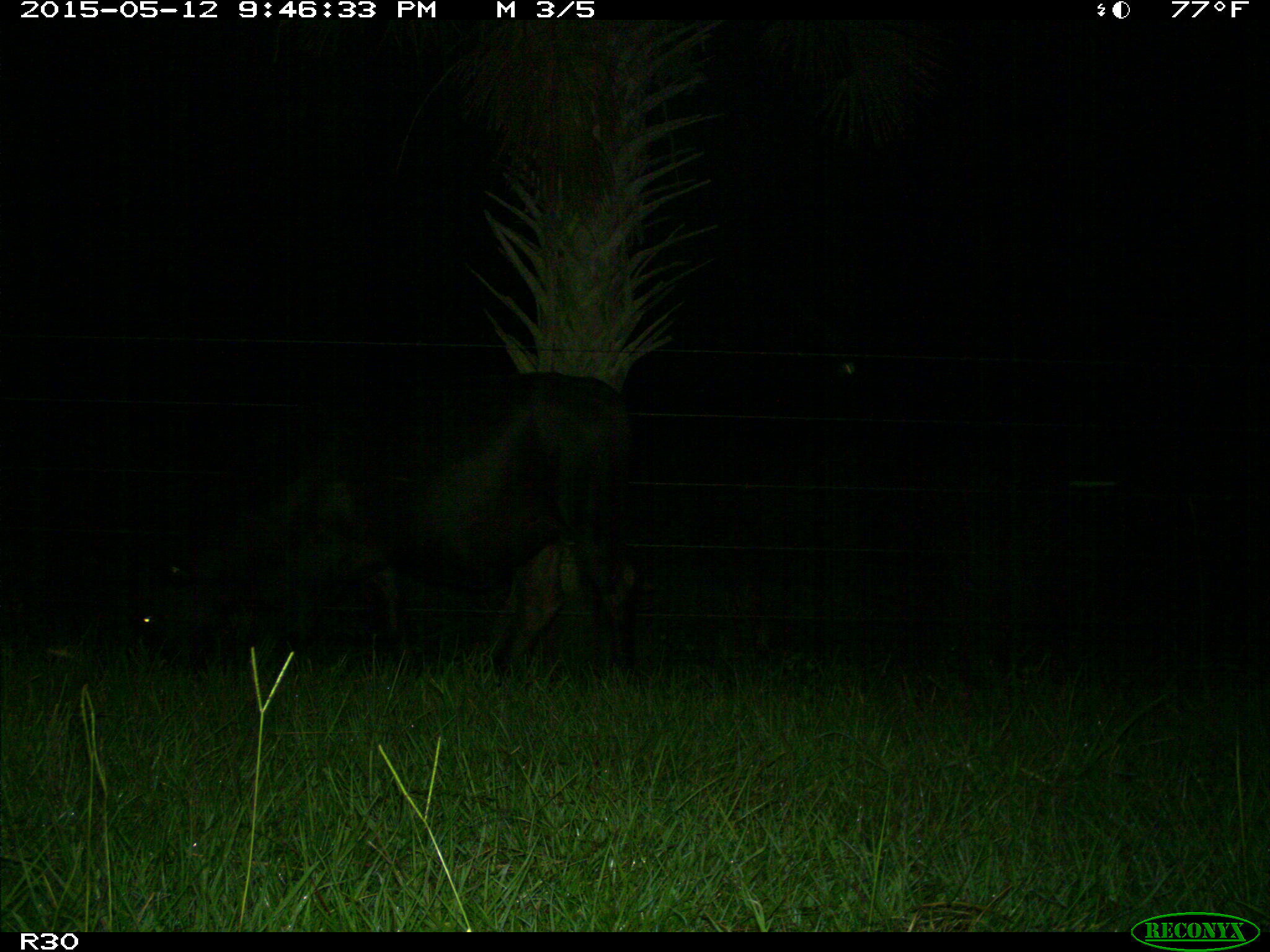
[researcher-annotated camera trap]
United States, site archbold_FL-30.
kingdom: Animalia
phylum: Chordata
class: Mammalia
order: Artiodactyla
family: Bovidae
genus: Bos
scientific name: Bos taurus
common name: domestic cow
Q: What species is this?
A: Bos taurus (domestic cow).